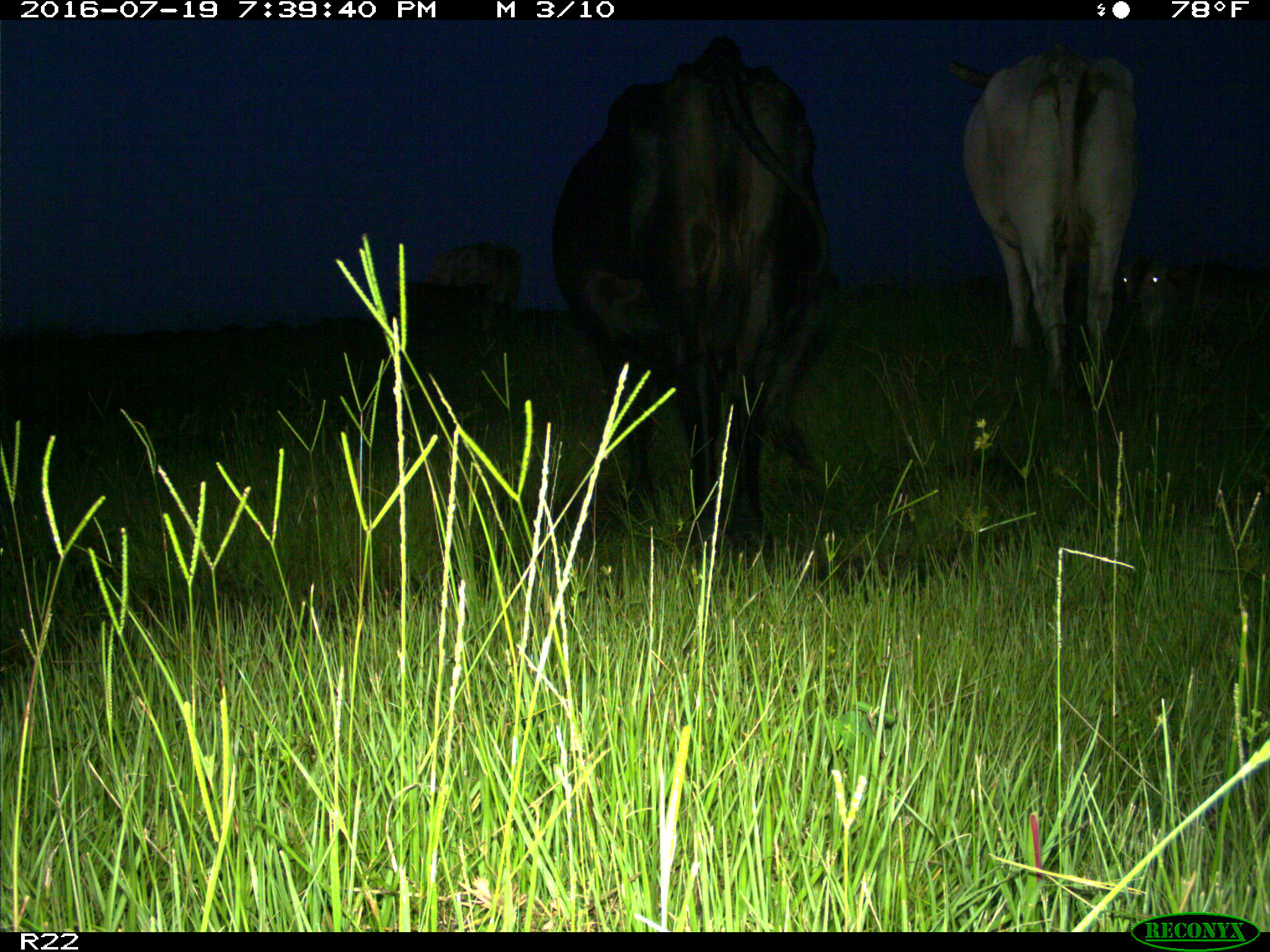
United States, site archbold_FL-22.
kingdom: Animalia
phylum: Chordata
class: Mammalia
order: Artiodactyla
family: Bovidae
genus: Bos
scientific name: Bos taurus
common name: domestic cow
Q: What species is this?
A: Bos taurus (domestic cow).